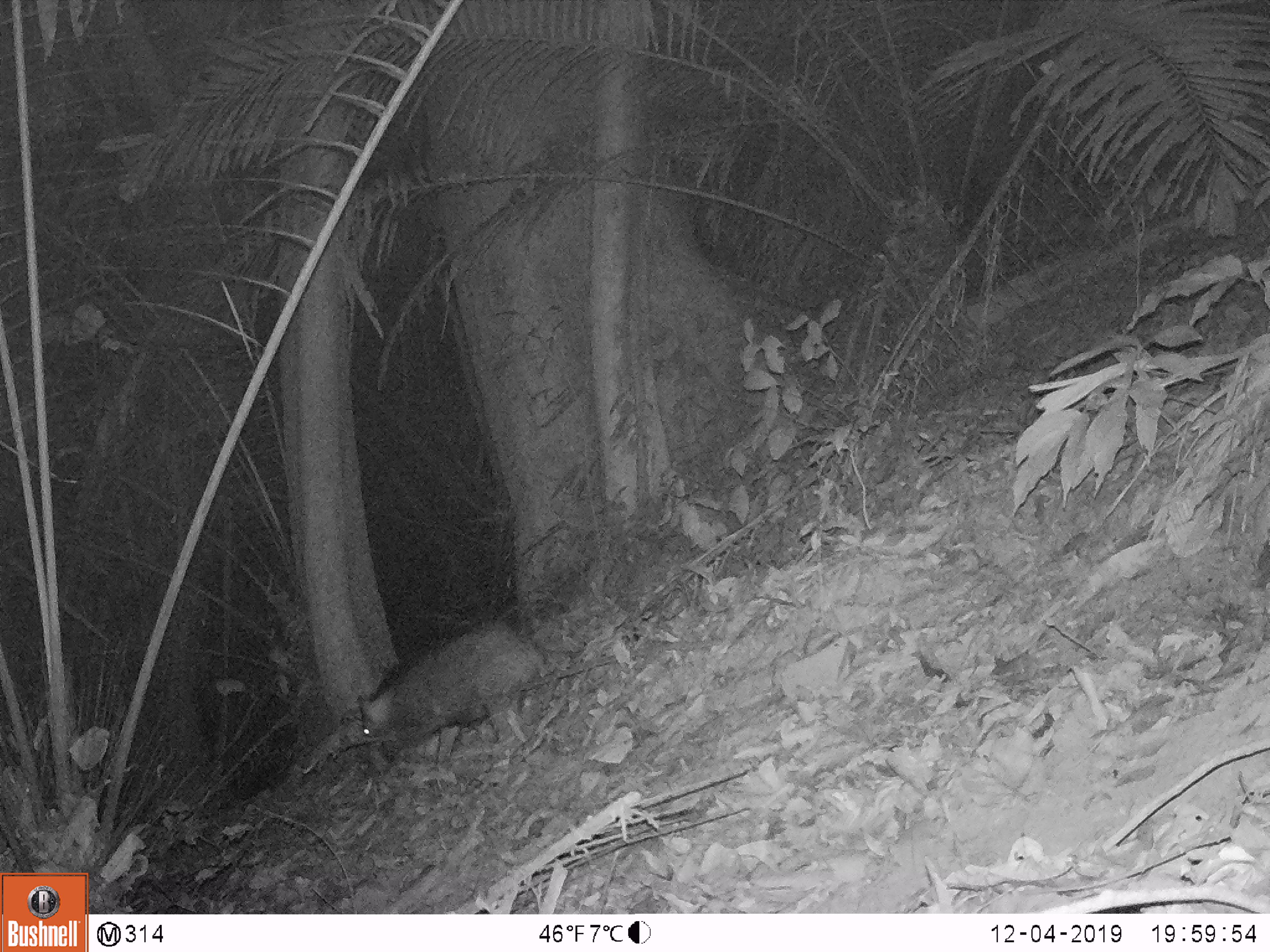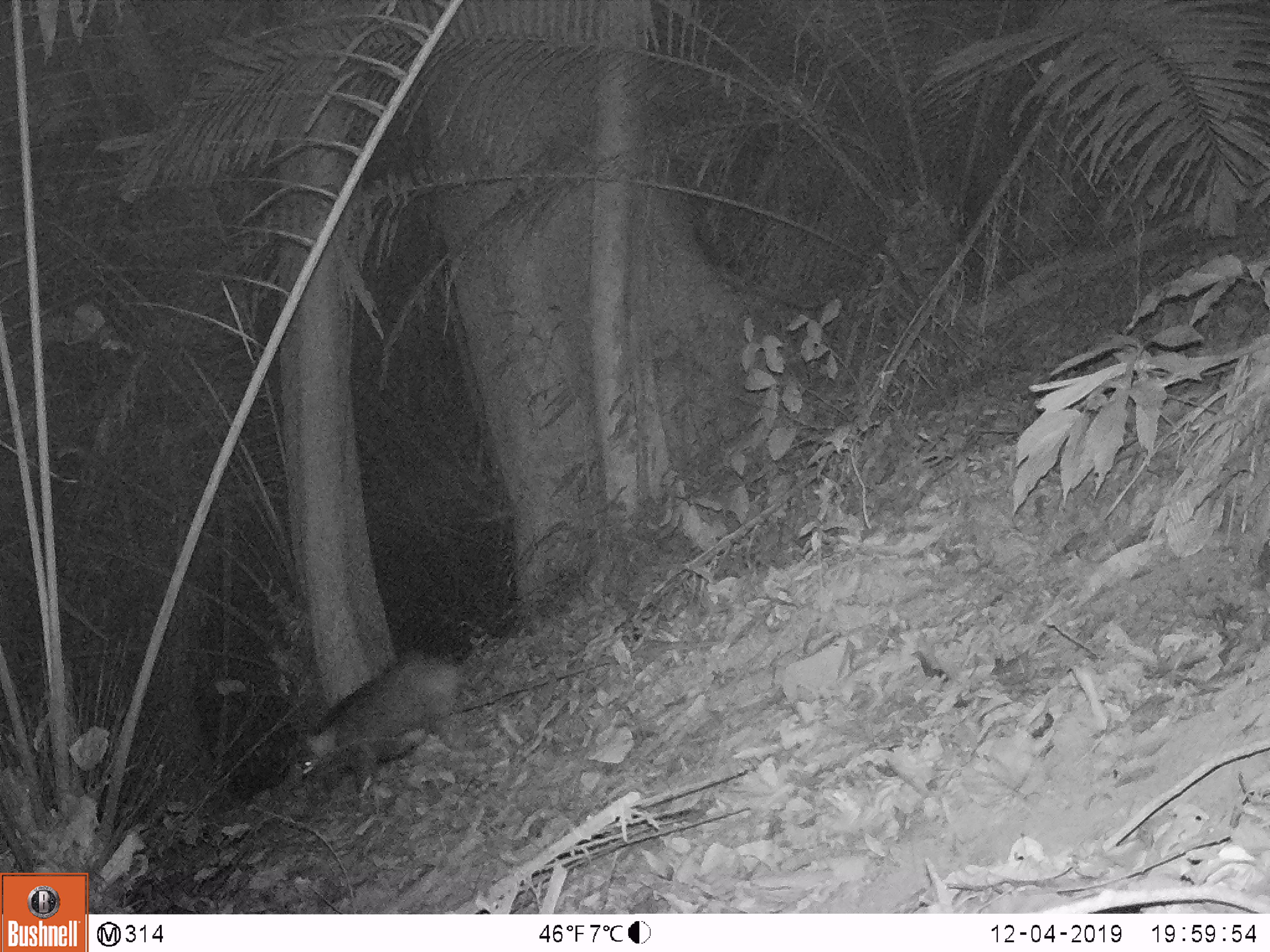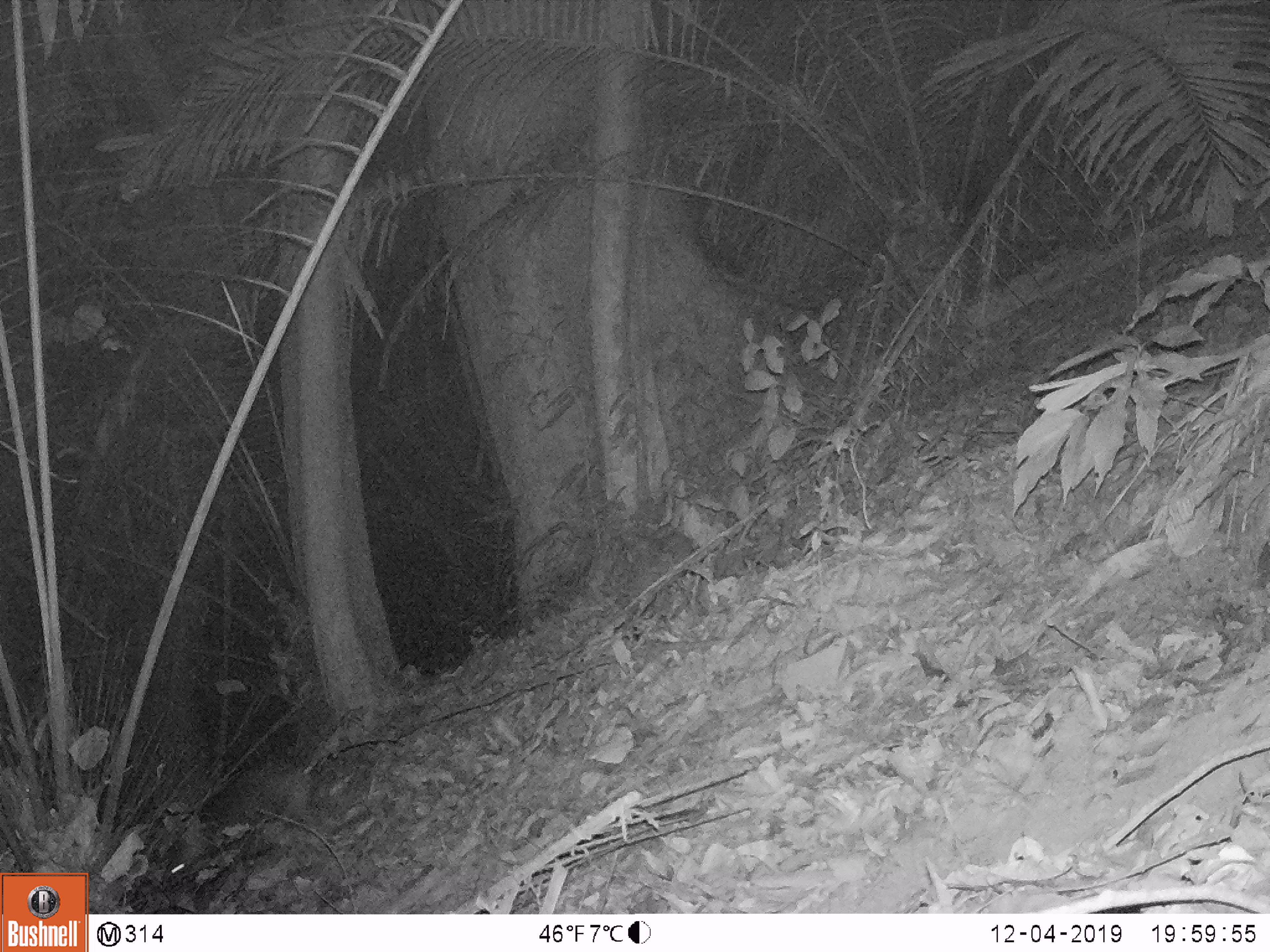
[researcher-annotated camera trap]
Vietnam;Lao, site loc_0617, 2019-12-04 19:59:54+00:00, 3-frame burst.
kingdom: Animalia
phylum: Chordata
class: Mammalia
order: Artiodactyla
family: Suidae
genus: Sus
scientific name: Sus scrofa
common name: eurasian wild pig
Eurasian wild pig (Sus scrofa). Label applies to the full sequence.